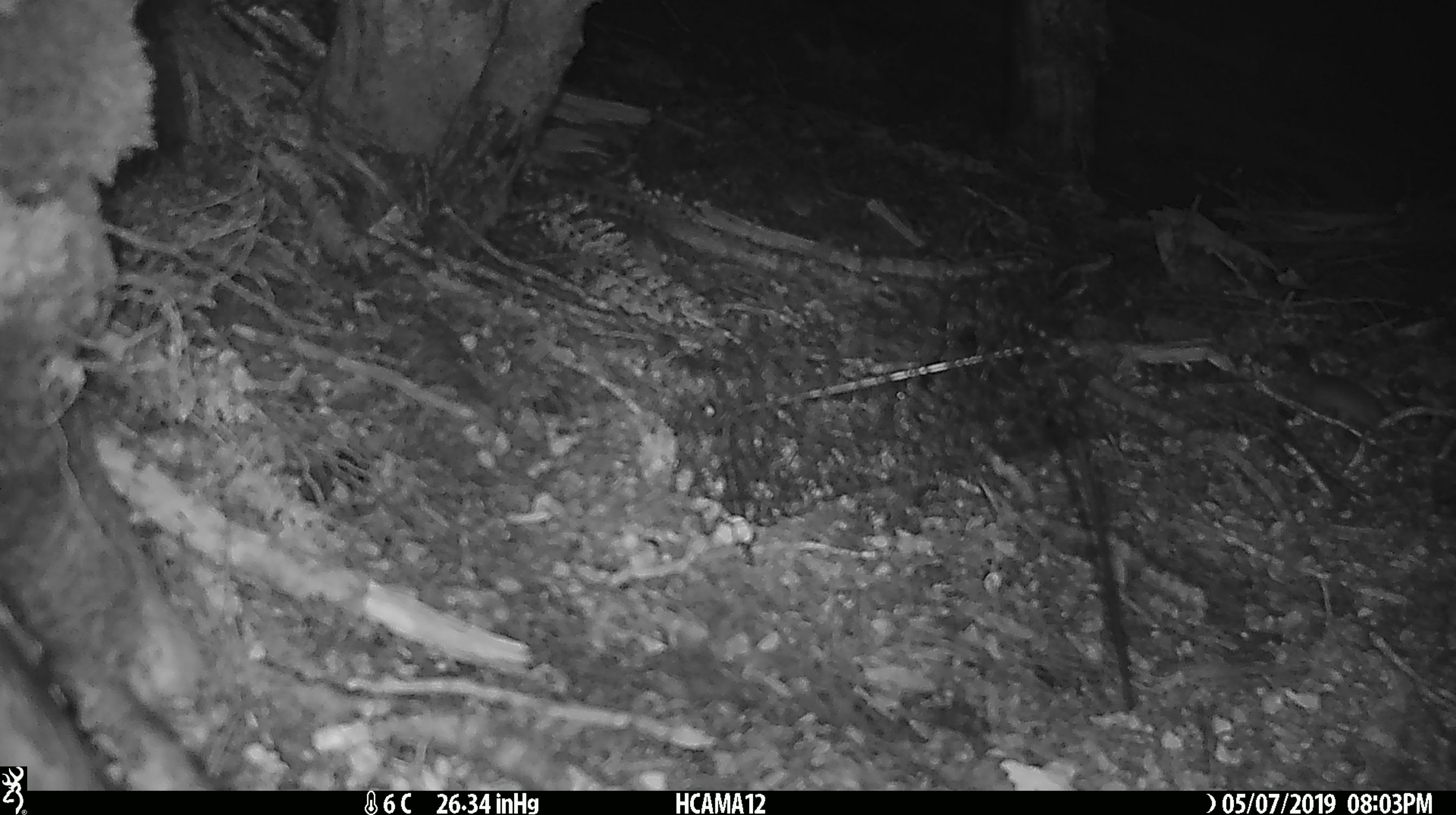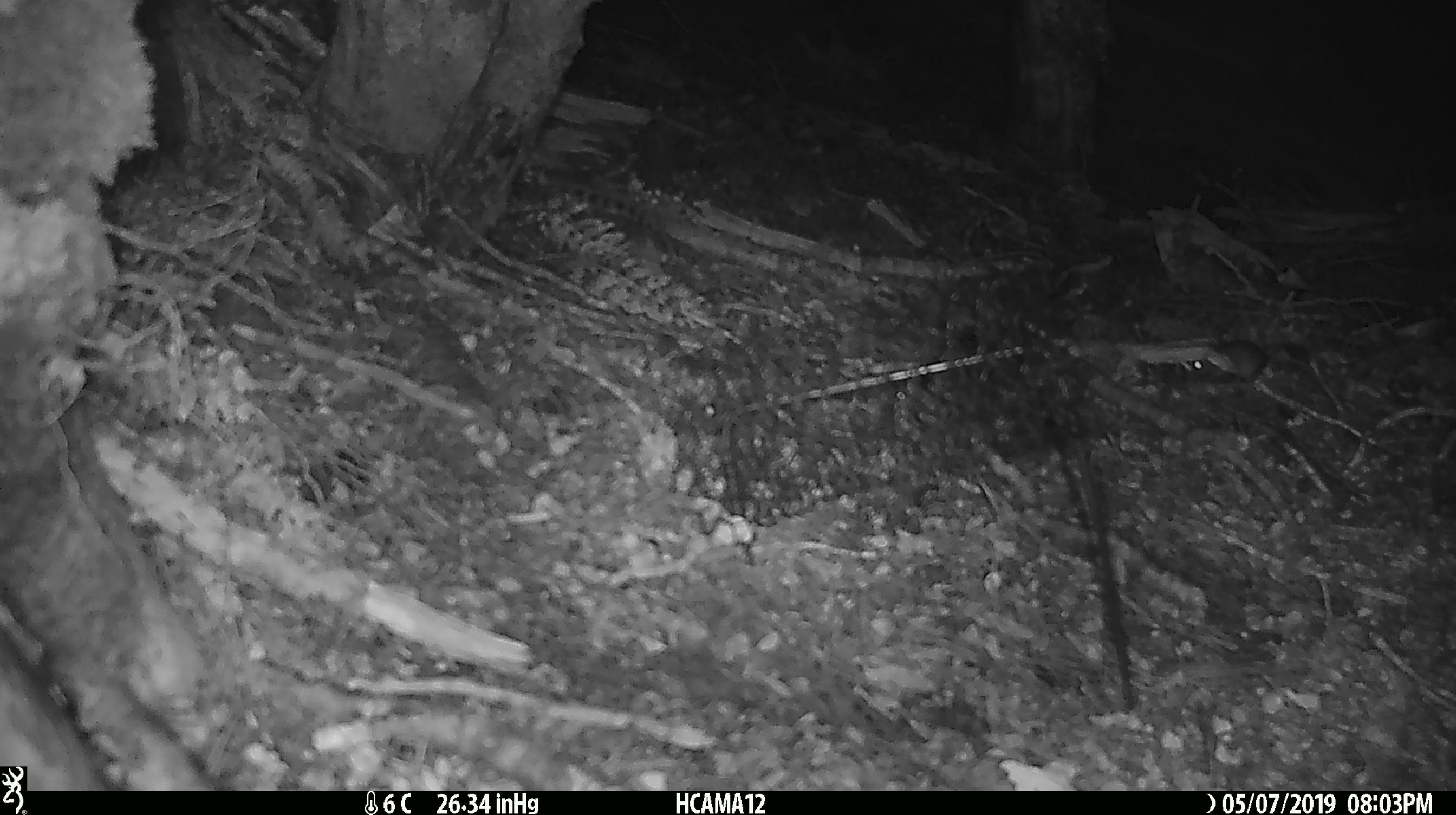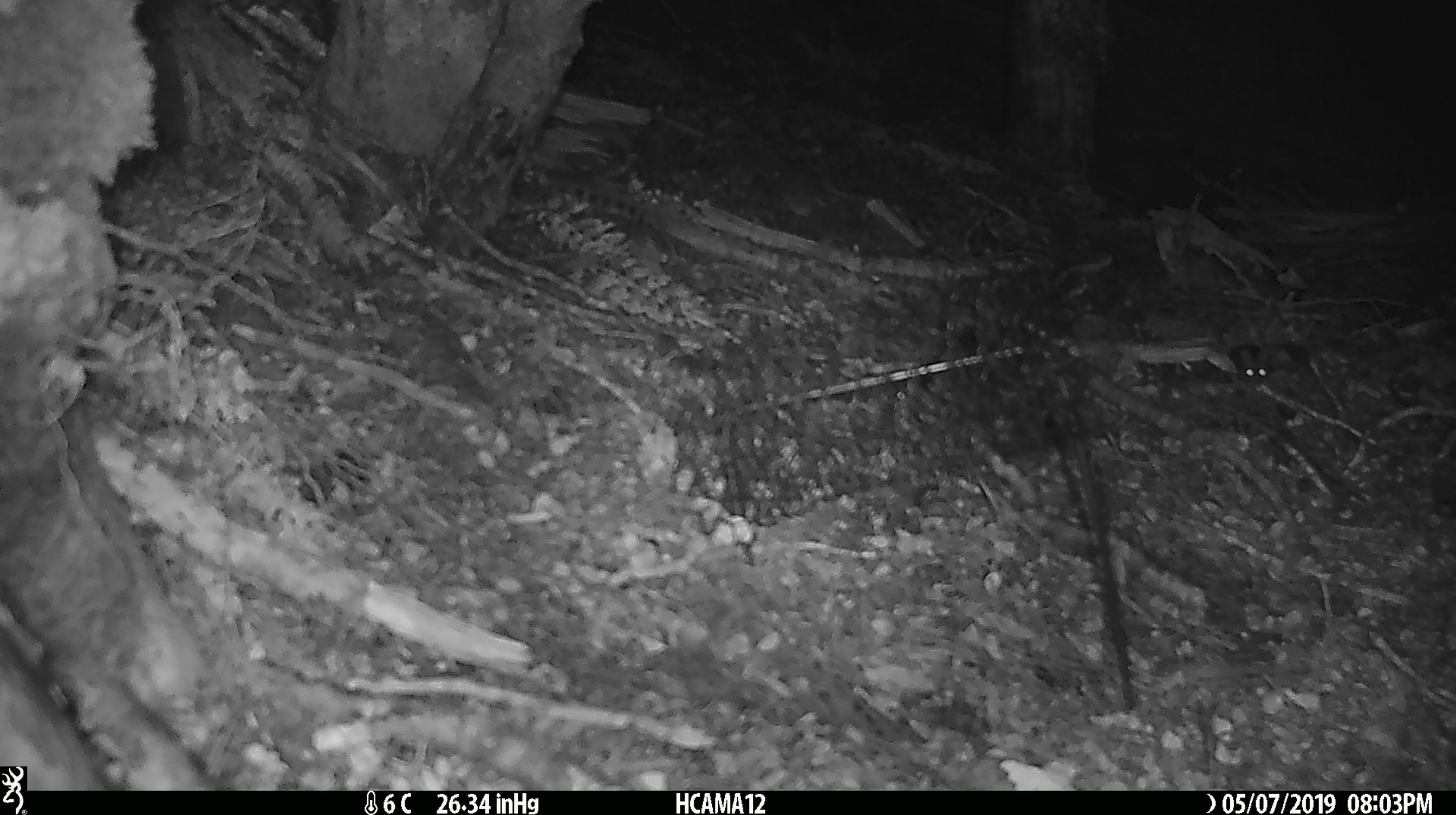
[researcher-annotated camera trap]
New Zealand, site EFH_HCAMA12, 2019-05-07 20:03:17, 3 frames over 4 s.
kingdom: Animalia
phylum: Chordata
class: Mammalia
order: Rodentia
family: Muridae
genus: Mus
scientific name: Mus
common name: mouse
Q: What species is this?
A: Mouse (Mus).